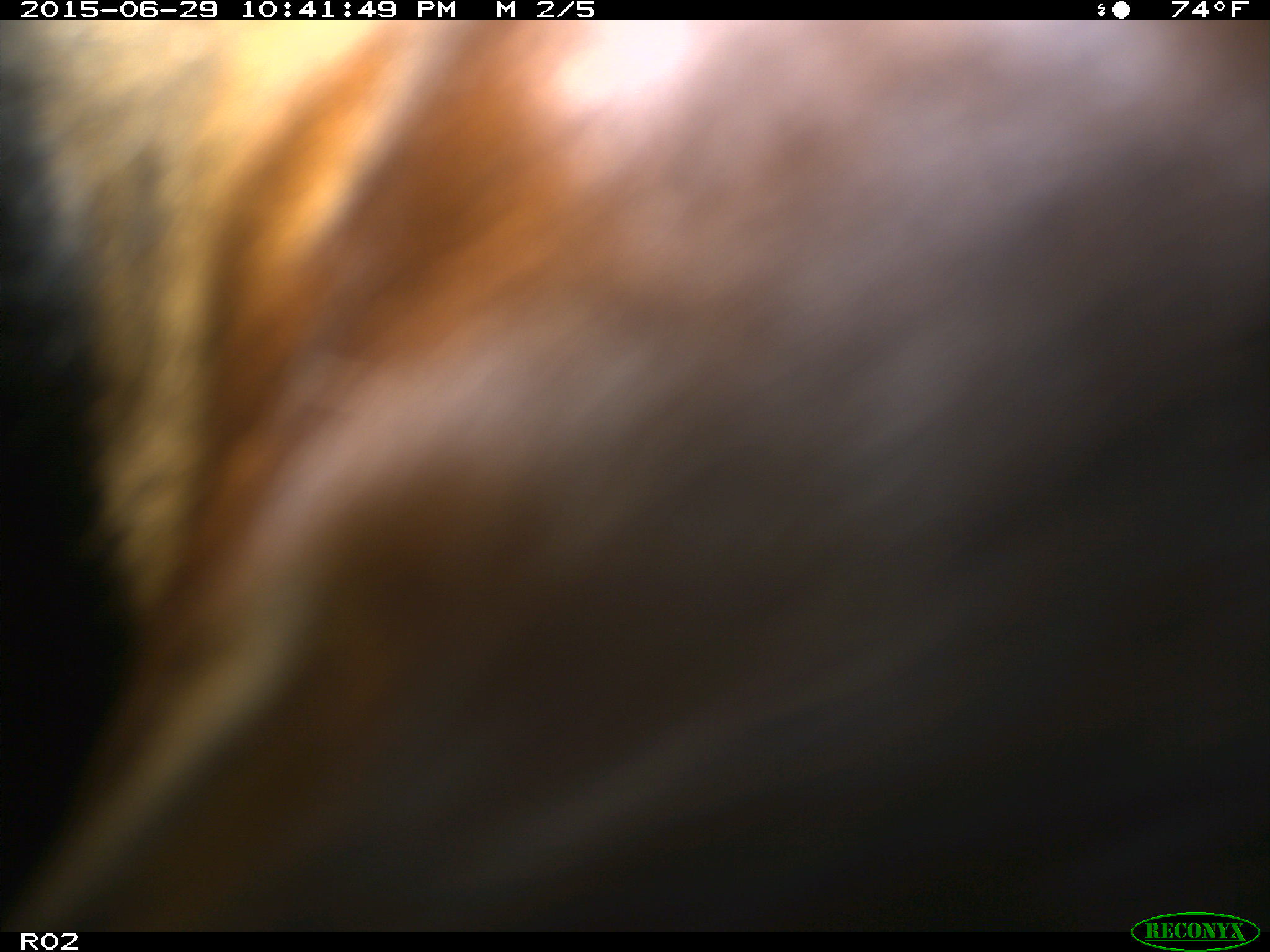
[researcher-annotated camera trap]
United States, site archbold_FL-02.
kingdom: Animalia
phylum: Chordata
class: Mammalia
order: Artiodactyla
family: Bovidae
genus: Bos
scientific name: Bos taurus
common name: domestic cow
Bos taurus (domestic cow).